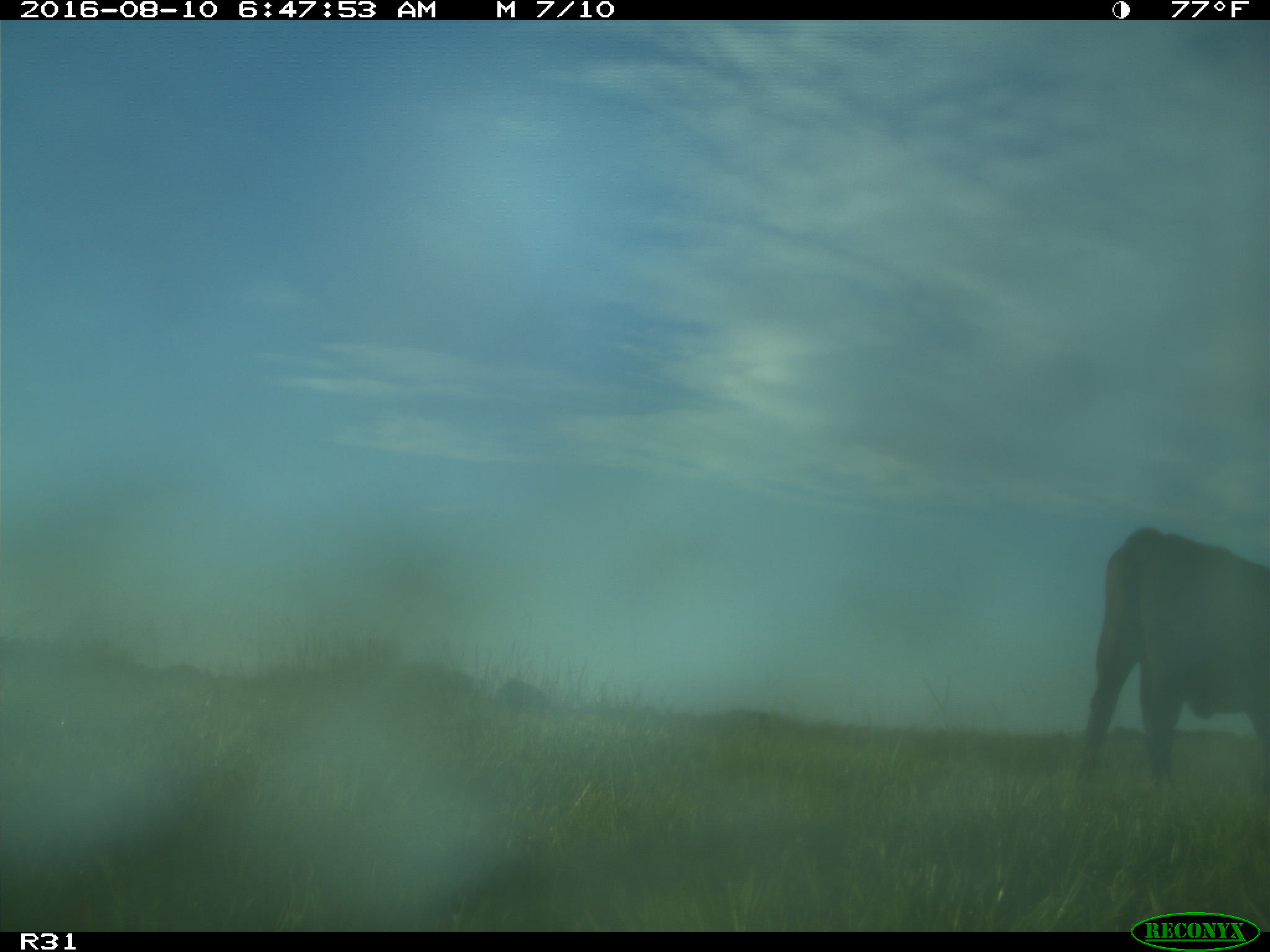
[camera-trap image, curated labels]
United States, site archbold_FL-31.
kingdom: Animalia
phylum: Chordata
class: Mammalia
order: Artiodactyla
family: Bovidae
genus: Bos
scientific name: Bos taurus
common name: domestic cow